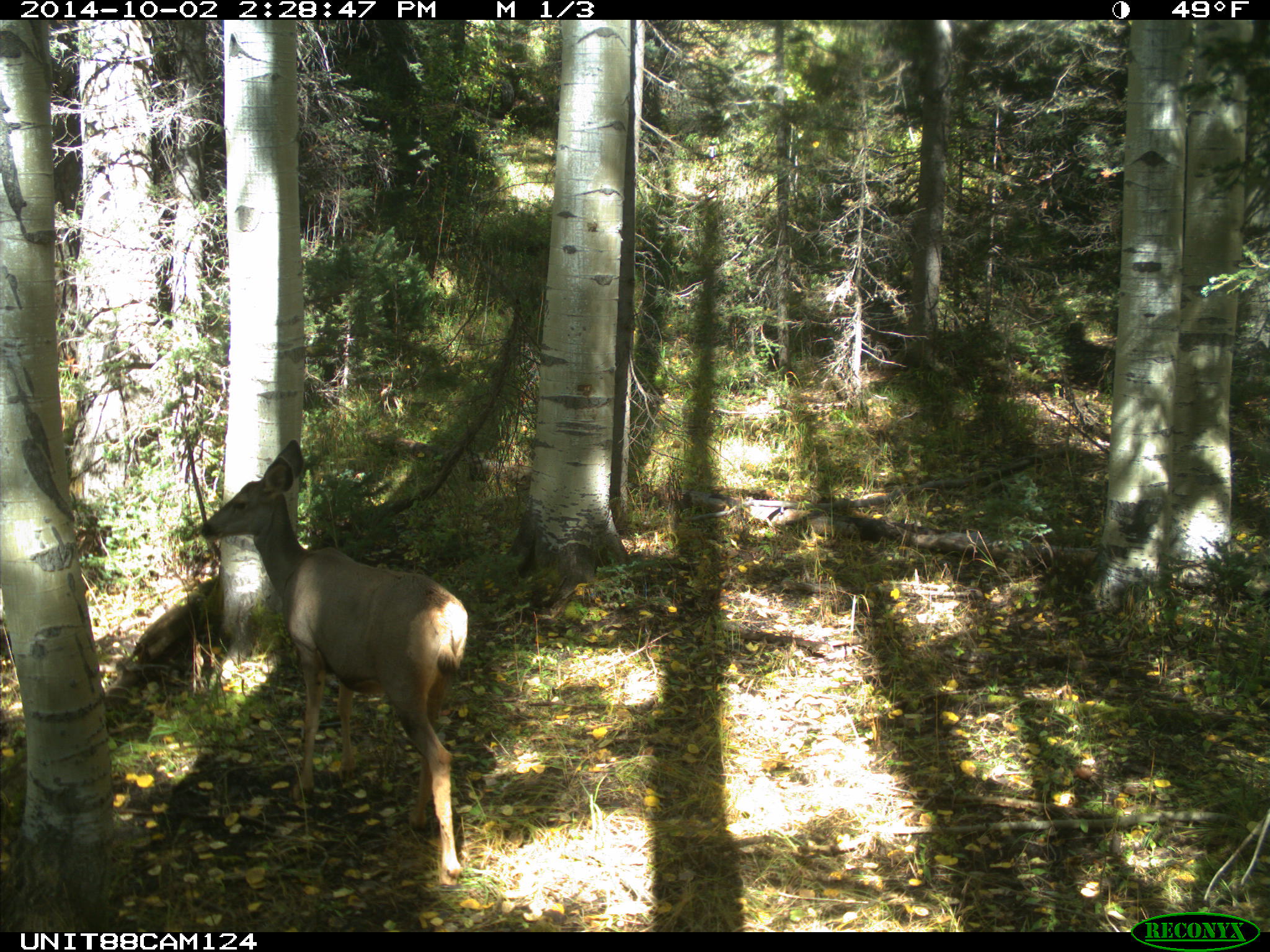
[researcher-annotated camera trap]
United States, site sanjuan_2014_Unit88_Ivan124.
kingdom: Animalia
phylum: Chordata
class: Mammalia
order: Artiodactyla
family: Cervidae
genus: Odocoileus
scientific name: Odocoileus hemionus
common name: mule deer